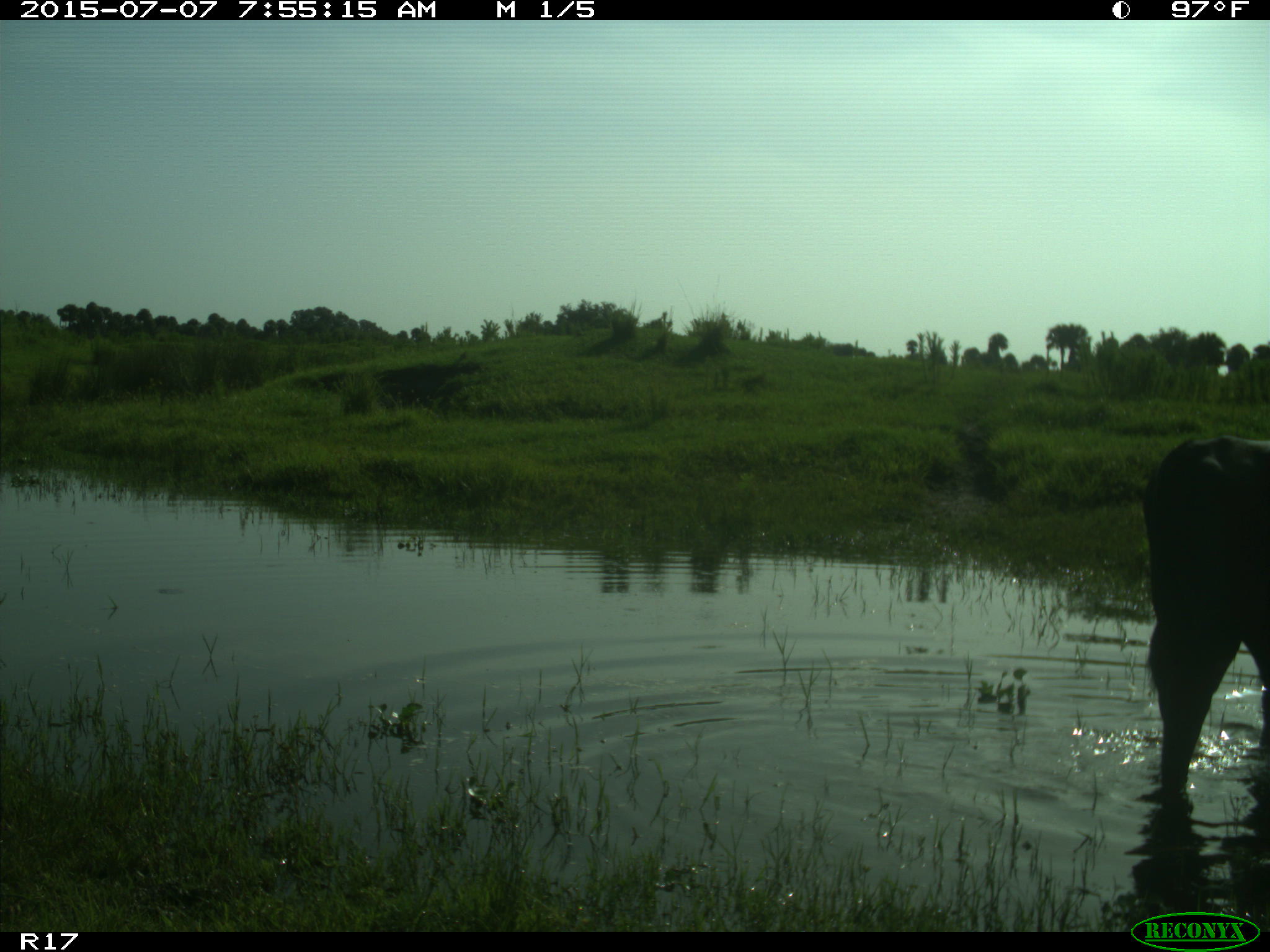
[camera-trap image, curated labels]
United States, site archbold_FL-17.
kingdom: Animalia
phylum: Chordata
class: Mammalia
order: Artiodactyla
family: Bovidae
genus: Bos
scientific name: Bos taurus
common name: domestic cow